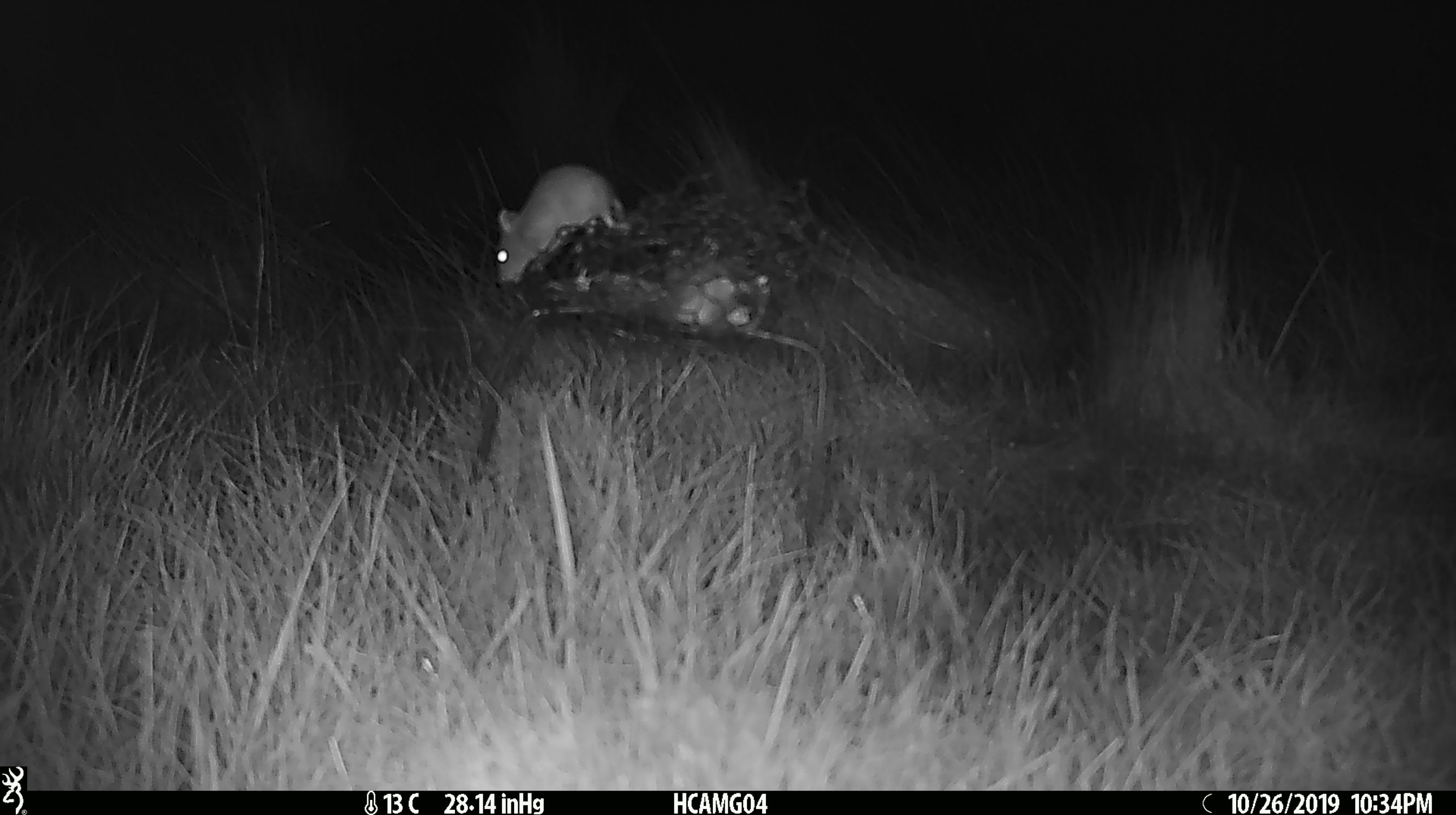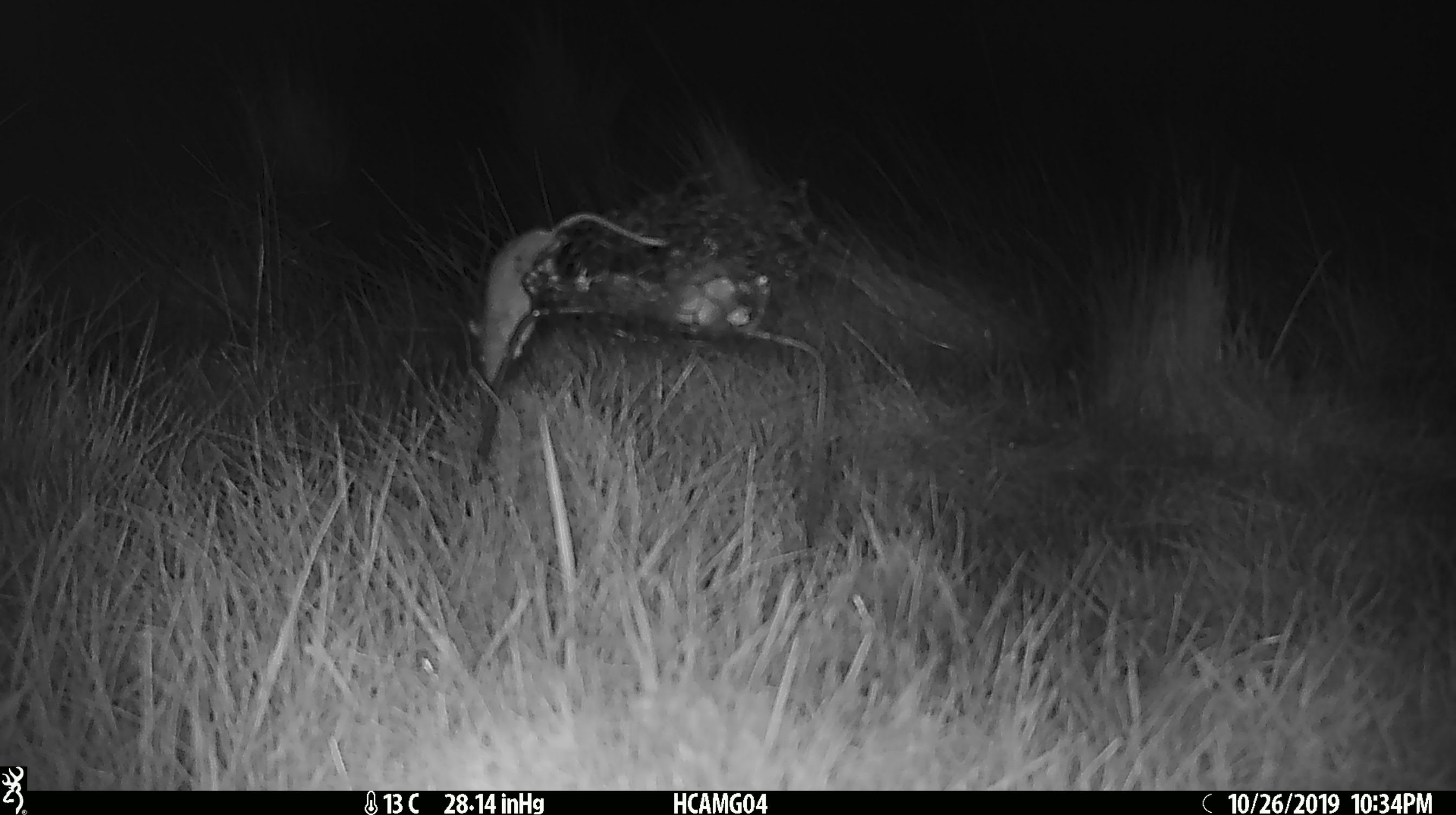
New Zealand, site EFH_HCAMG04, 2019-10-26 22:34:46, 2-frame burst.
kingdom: Animalia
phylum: Chordata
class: Mammalia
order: Rodentia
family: Muridae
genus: Mus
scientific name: Mus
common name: mouse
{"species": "mouse (Mus)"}